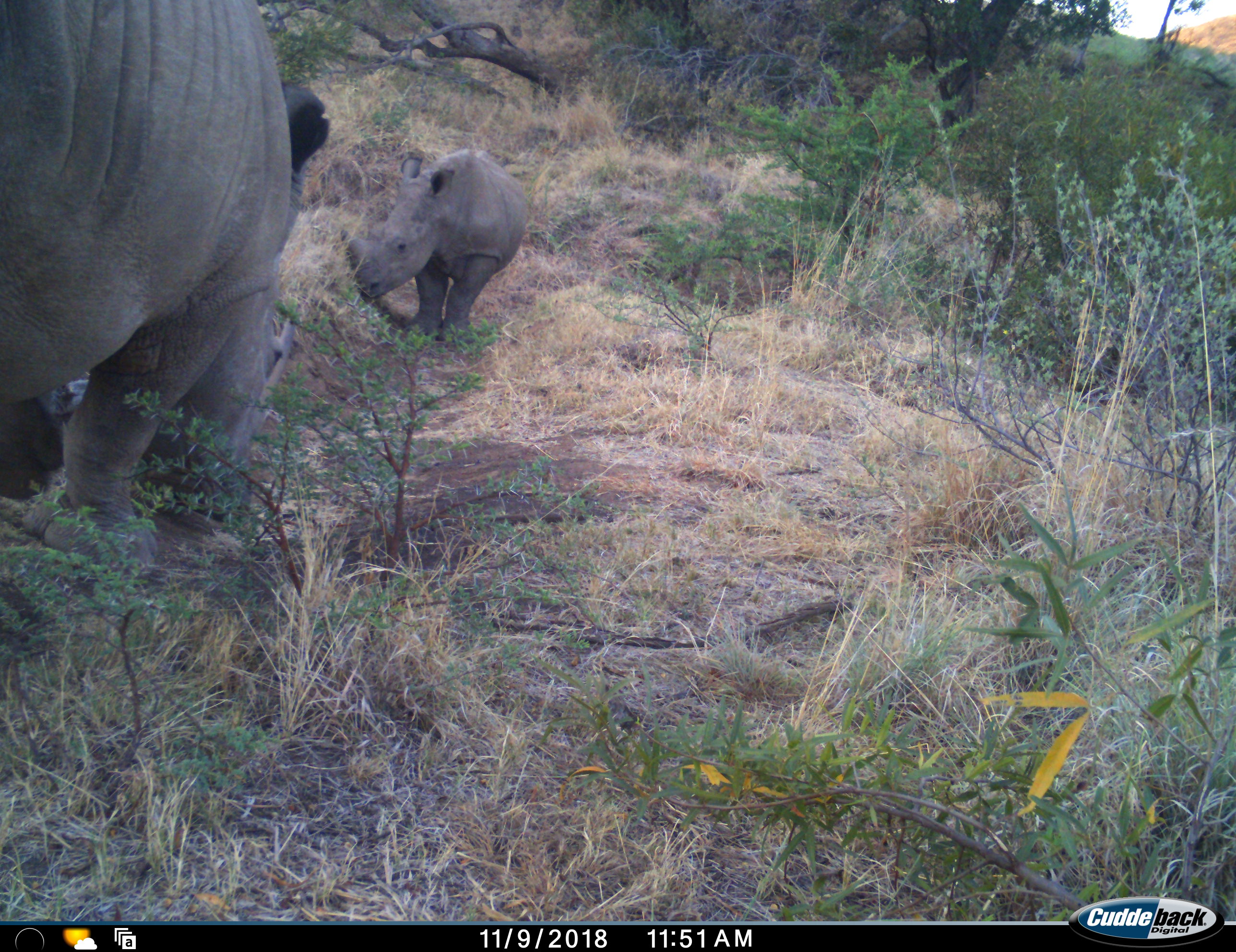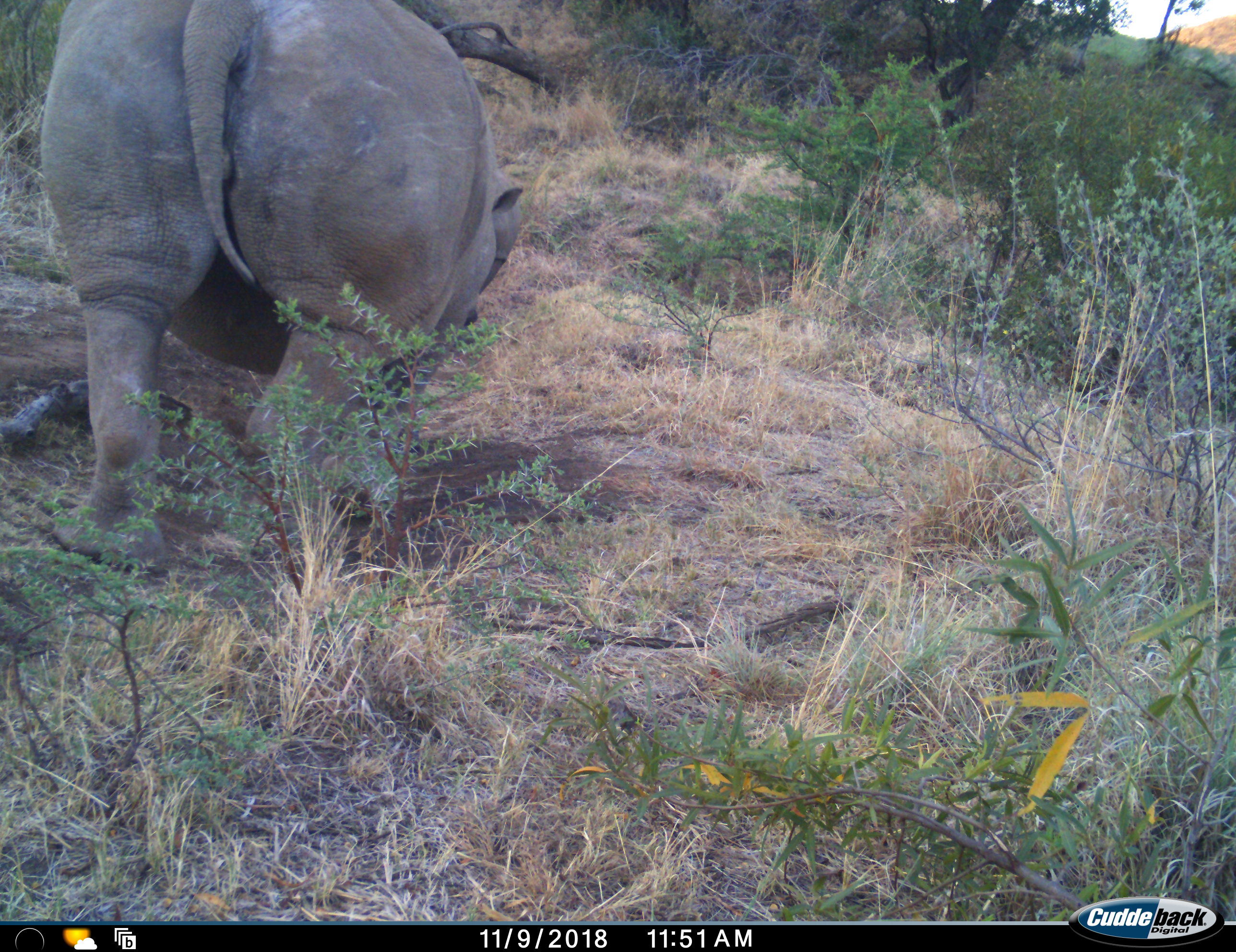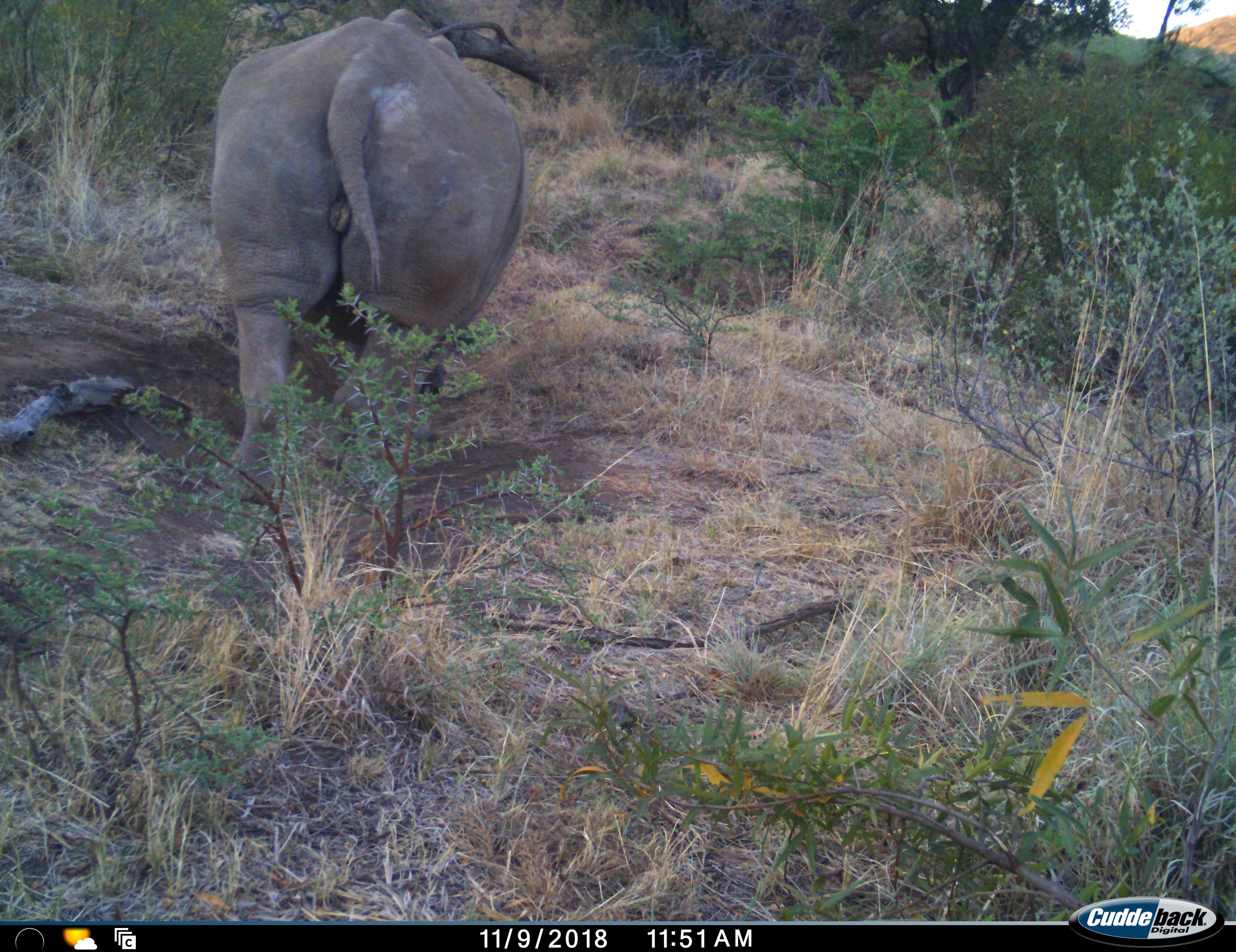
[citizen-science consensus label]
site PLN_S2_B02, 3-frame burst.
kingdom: Animalia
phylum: Chordata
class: Mammalia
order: Perissodactyla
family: Rhinocerotidae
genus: Ceratotherium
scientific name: Ceratotherium simum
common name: white rhinoceros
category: rhinoceroswhite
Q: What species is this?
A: Rhinoceroswhite (white rhinoceros) (Ceratotherium simum).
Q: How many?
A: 2.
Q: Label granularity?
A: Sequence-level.